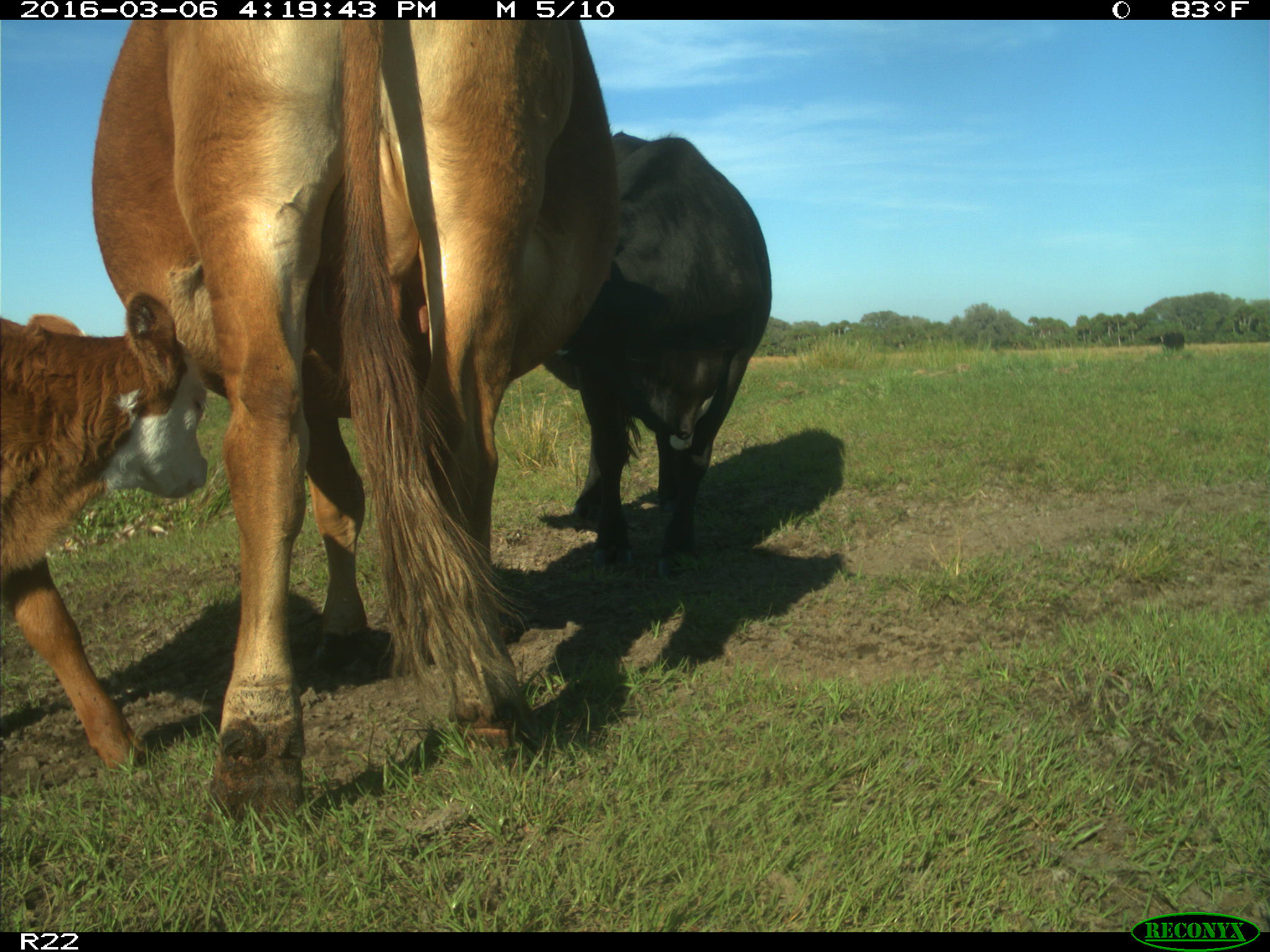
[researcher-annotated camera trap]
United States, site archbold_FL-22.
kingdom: Animalia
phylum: Chordata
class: Mammalia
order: Artiodactyla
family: Bovidae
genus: Bos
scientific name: Bos taurus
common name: domestic cow